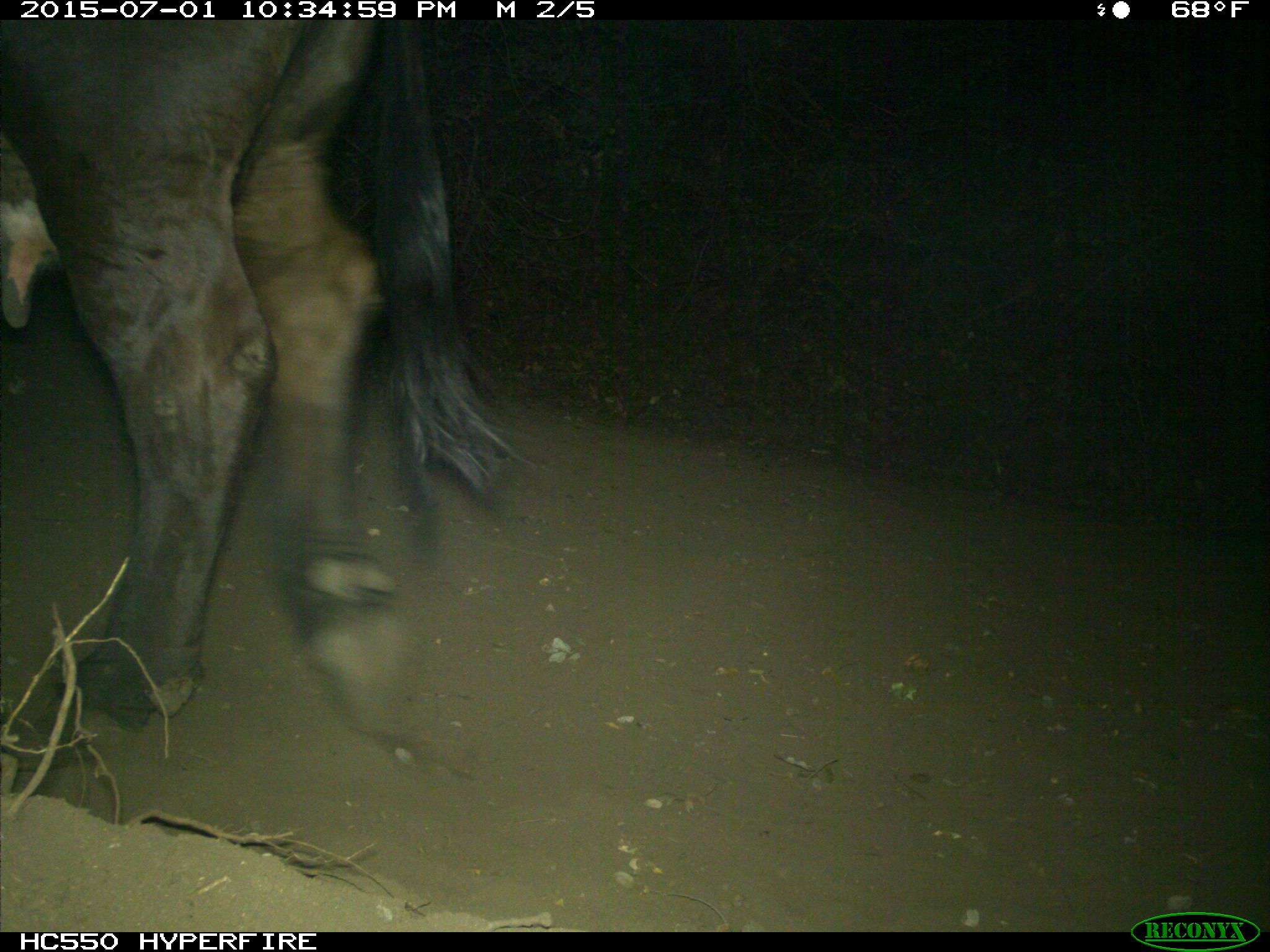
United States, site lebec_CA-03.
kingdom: Animalia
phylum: Chordata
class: Mammalia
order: Artiodactyla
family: Bovidae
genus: Bos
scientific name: Bos taurus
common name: domestic cow